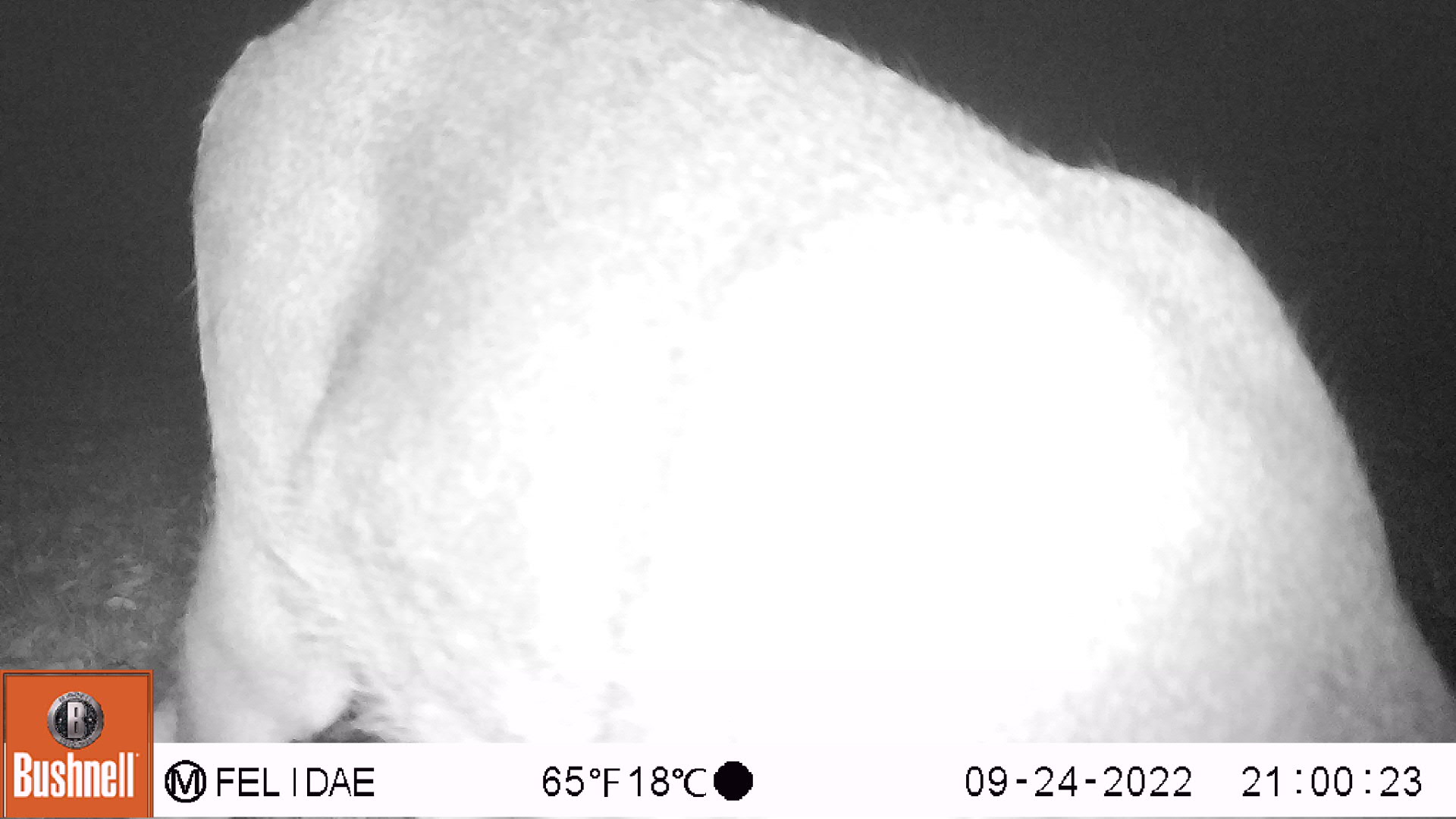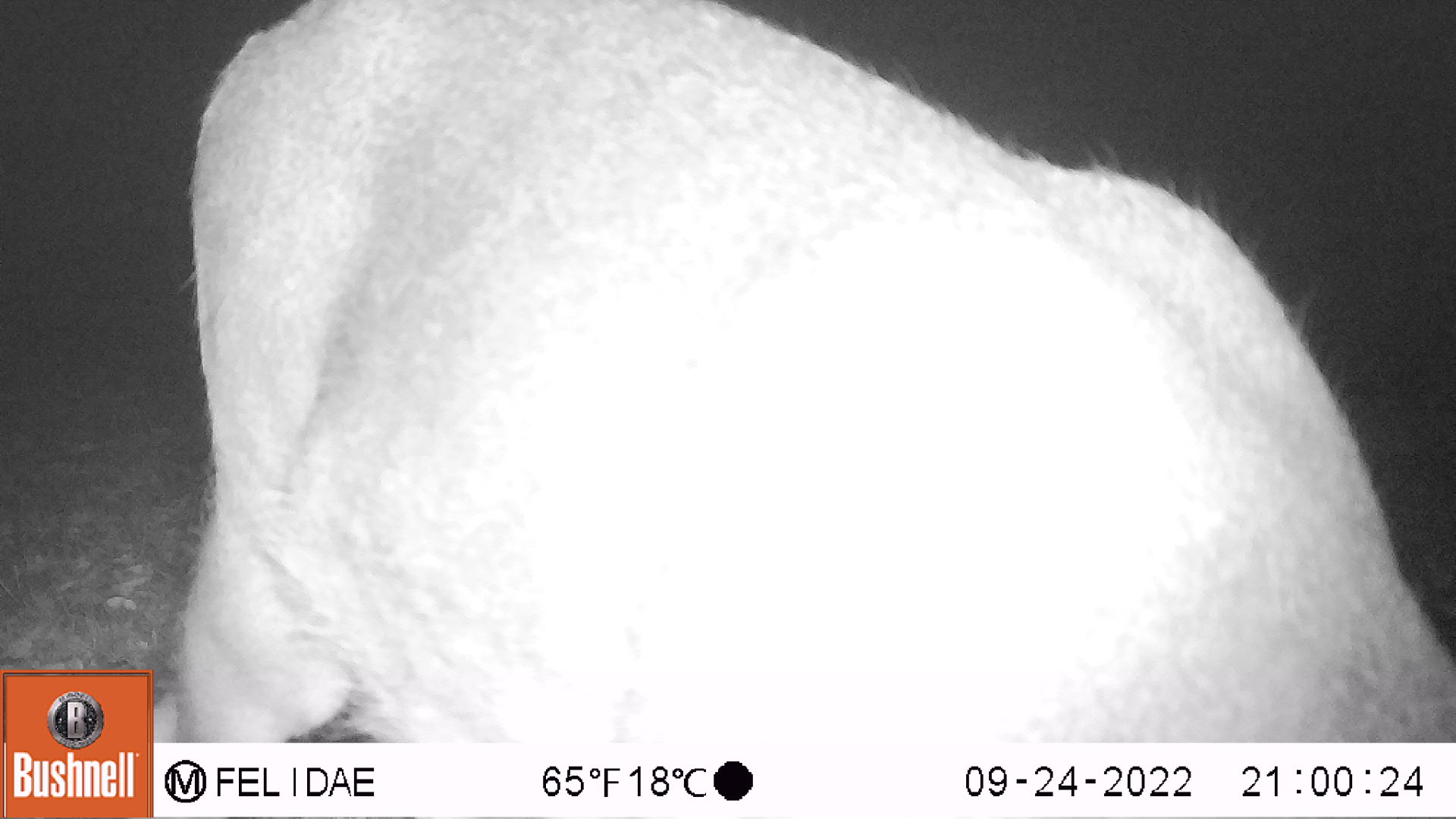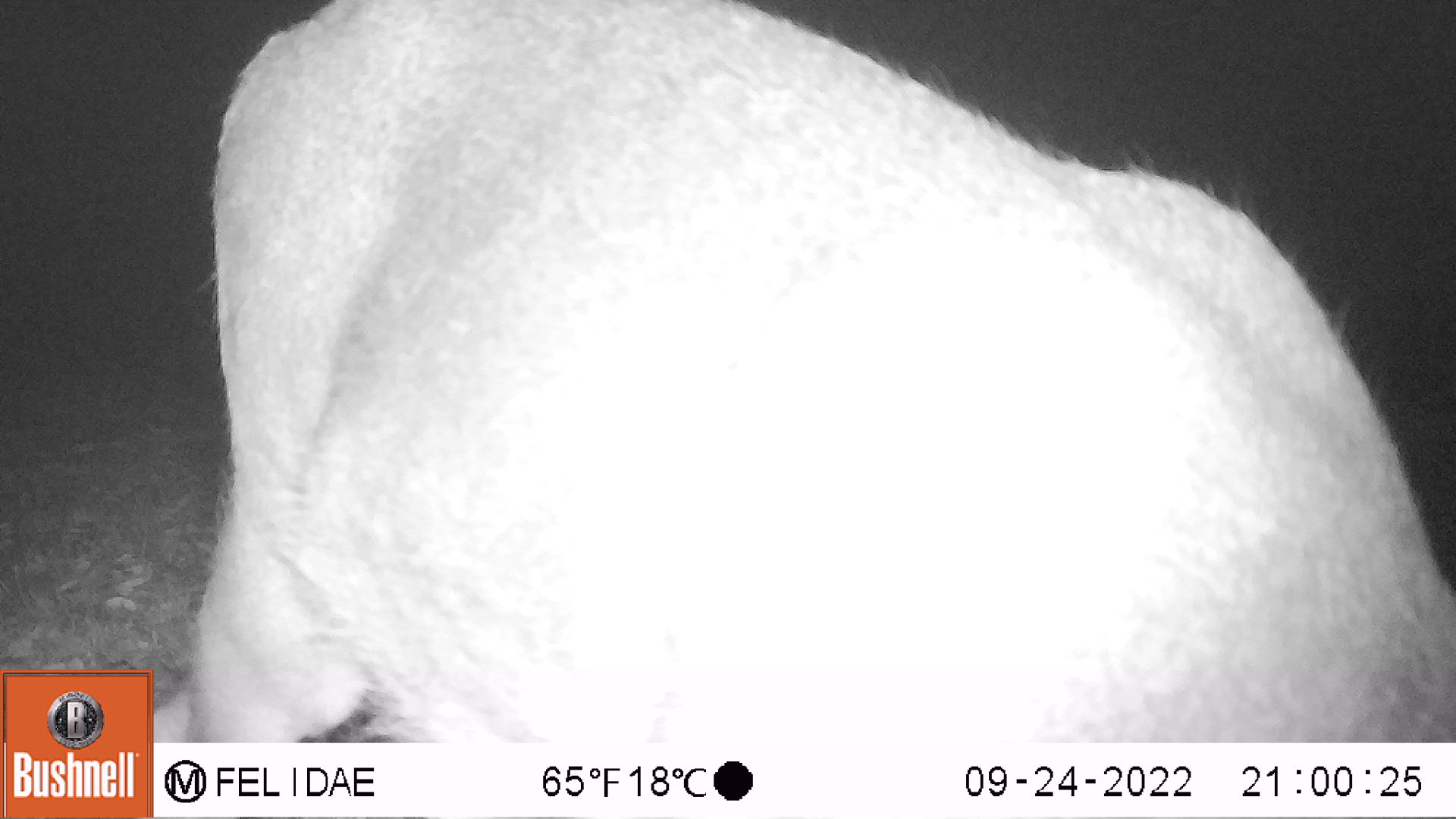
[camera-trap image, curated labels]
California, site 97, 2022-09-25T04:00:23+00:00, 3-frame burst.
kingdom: Animalia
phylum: Chordata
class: Mammalia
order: Artiodactyla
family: Cervidae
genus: Odocoileus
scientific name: Odocoileus hemionus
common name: mule deer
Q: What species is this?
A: Mule deer (Odocoileus hemionus).